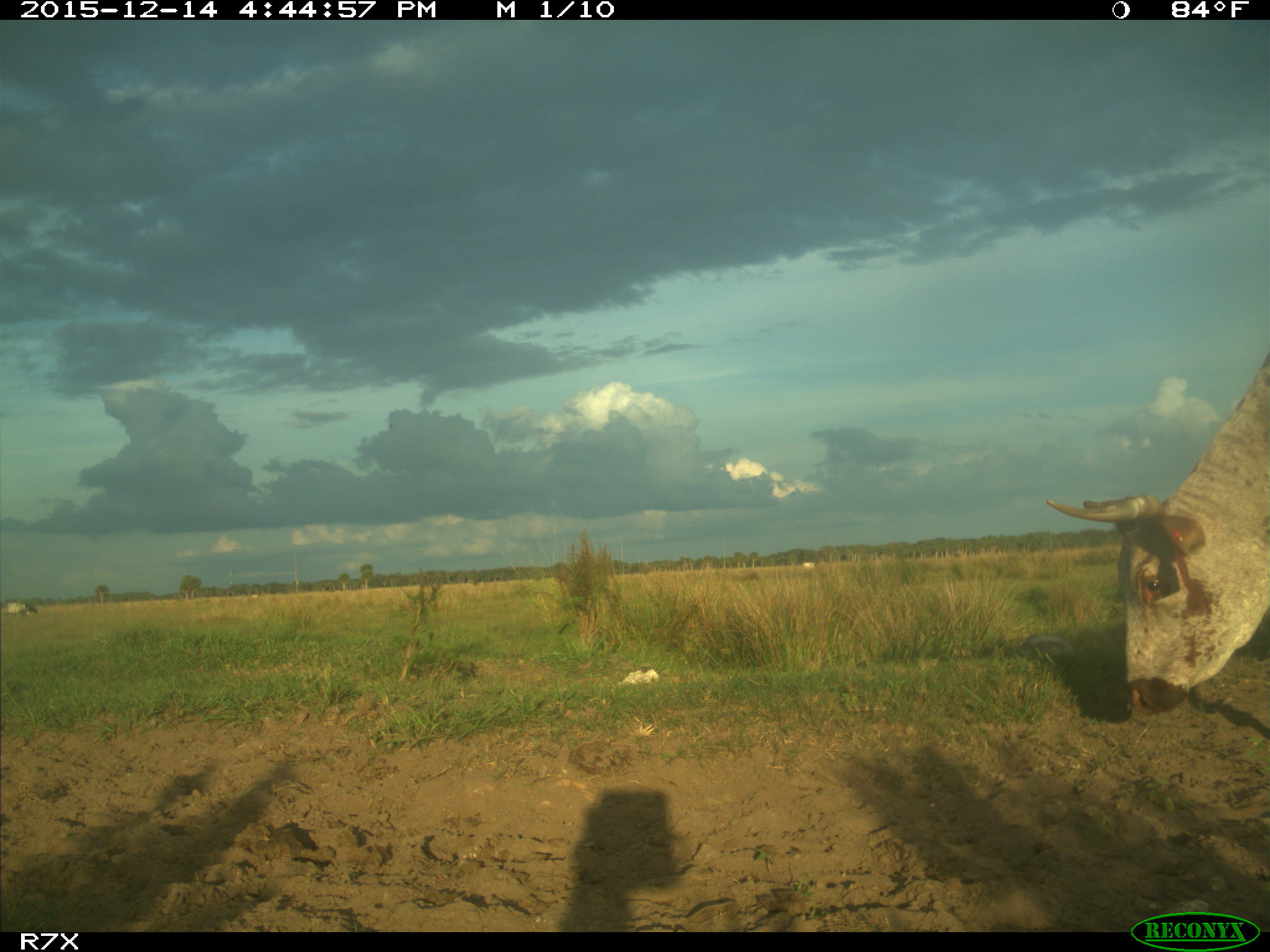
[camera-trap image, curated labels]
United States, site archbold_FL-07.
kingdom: Animalia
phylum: Chordata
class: Mammalia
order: Artiodactyla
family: Bovidae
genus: Bos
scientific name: Bos taurus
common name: domestic cow